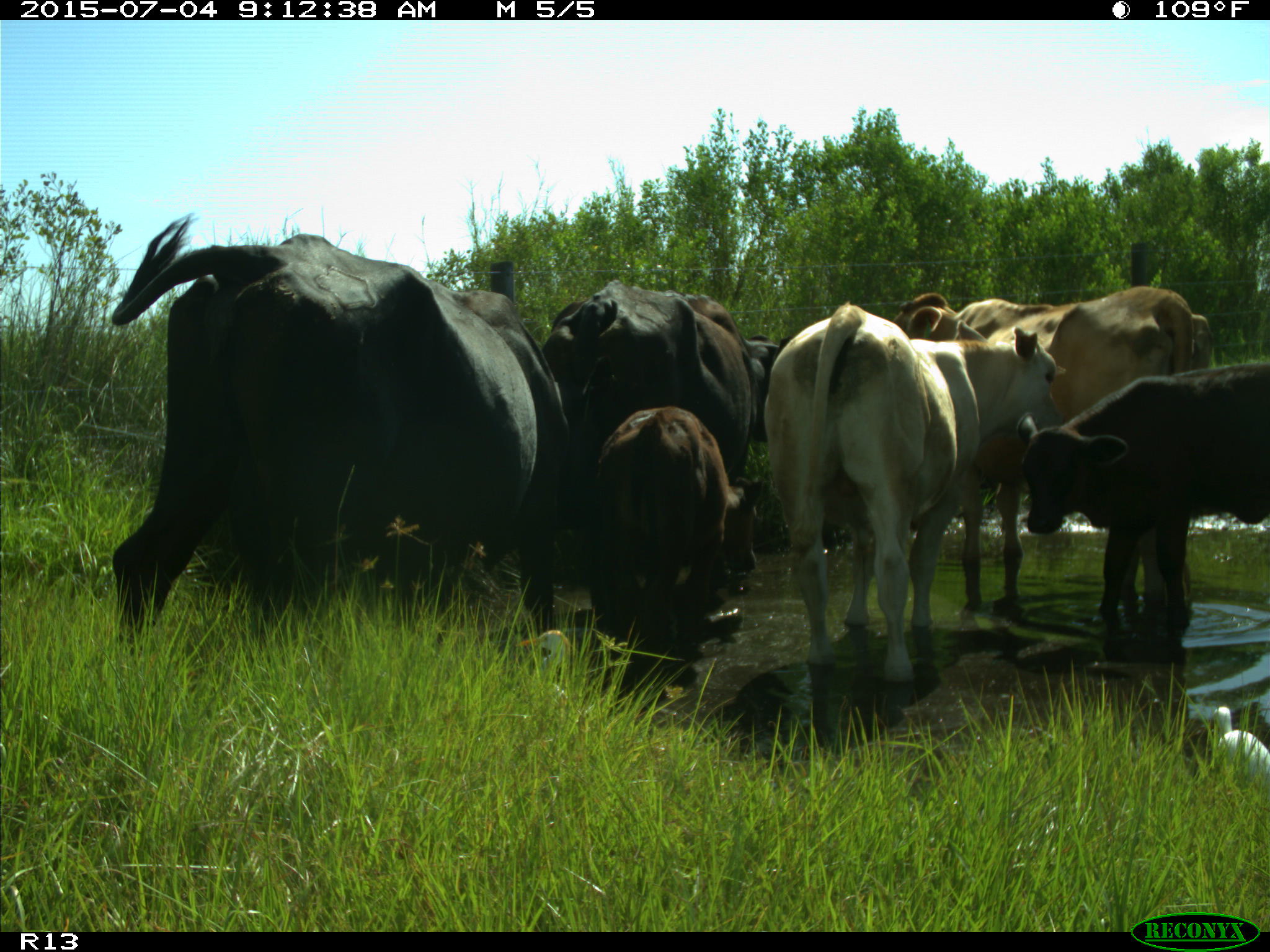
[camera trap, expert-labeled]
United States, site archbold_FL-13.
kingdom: Animalia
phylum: Chordata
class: Mammalia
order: Artiodactyla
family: Bovidae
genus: Bos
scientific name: Bos taurus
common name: domestic cow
Bos taurus (domestic cow).